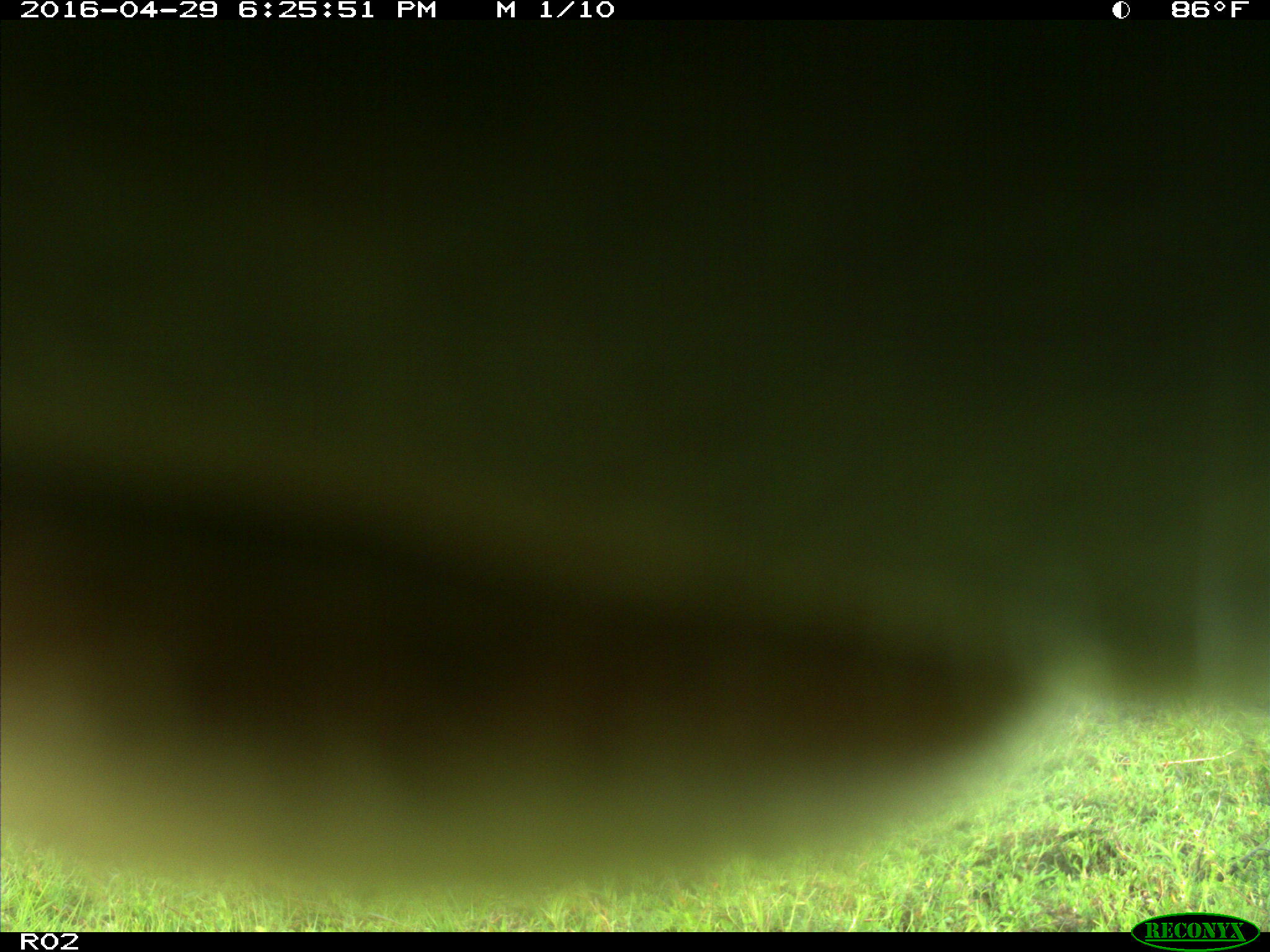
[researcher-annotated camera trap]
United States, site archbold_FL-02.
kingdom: Animalia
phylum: Chordata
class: Mammalia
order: Artiodactyla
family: Bovidae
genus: Bos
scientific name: Bos taurus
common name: domestic cow